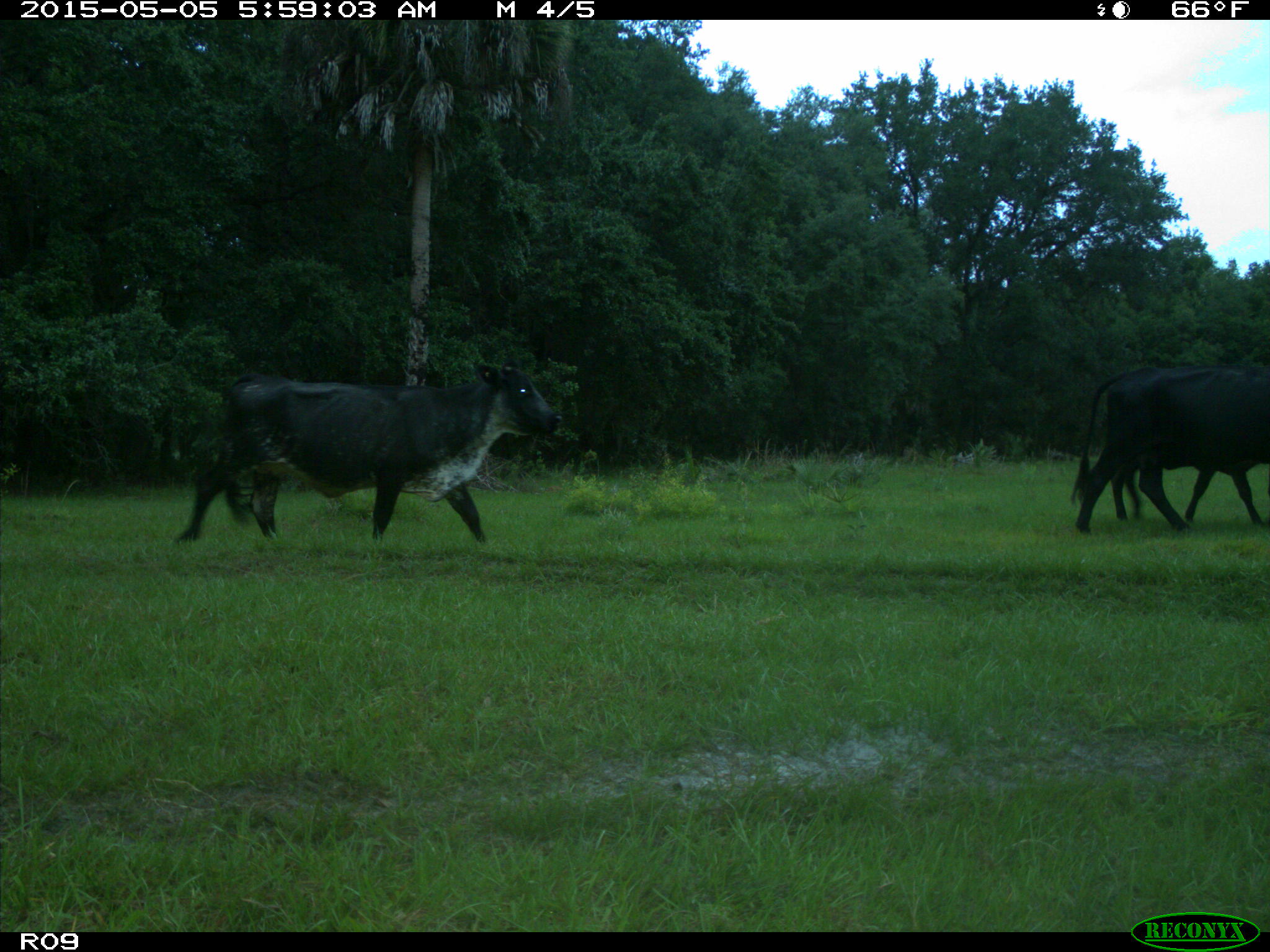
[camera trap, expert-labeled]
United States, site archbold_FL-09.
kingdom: Animalia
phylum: Chordata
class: Mammalia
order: Artiodactyla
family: Bovidae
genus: Bos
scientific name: Bos taurus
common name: domestic cow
Bos taurus (domestic cow).